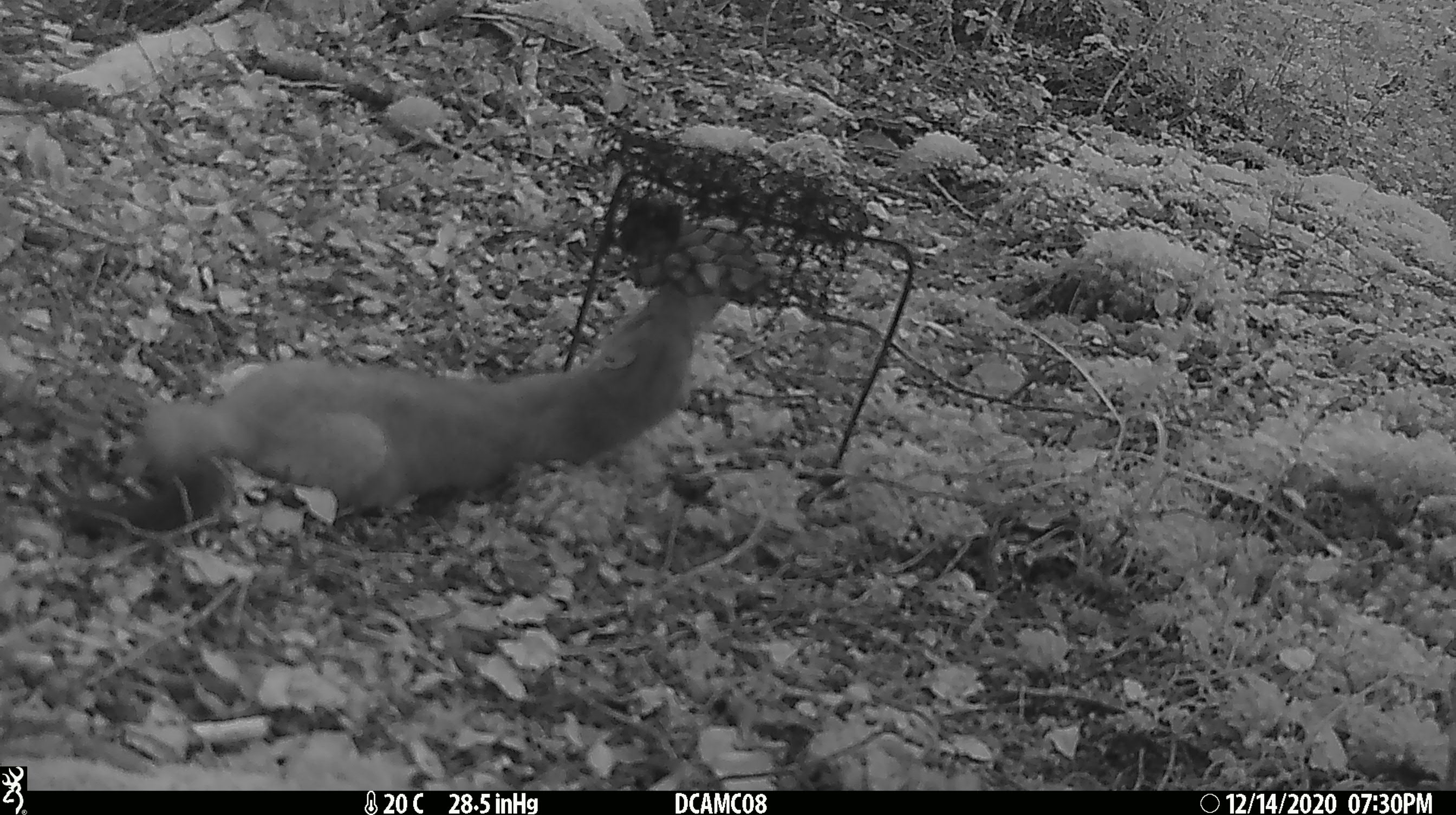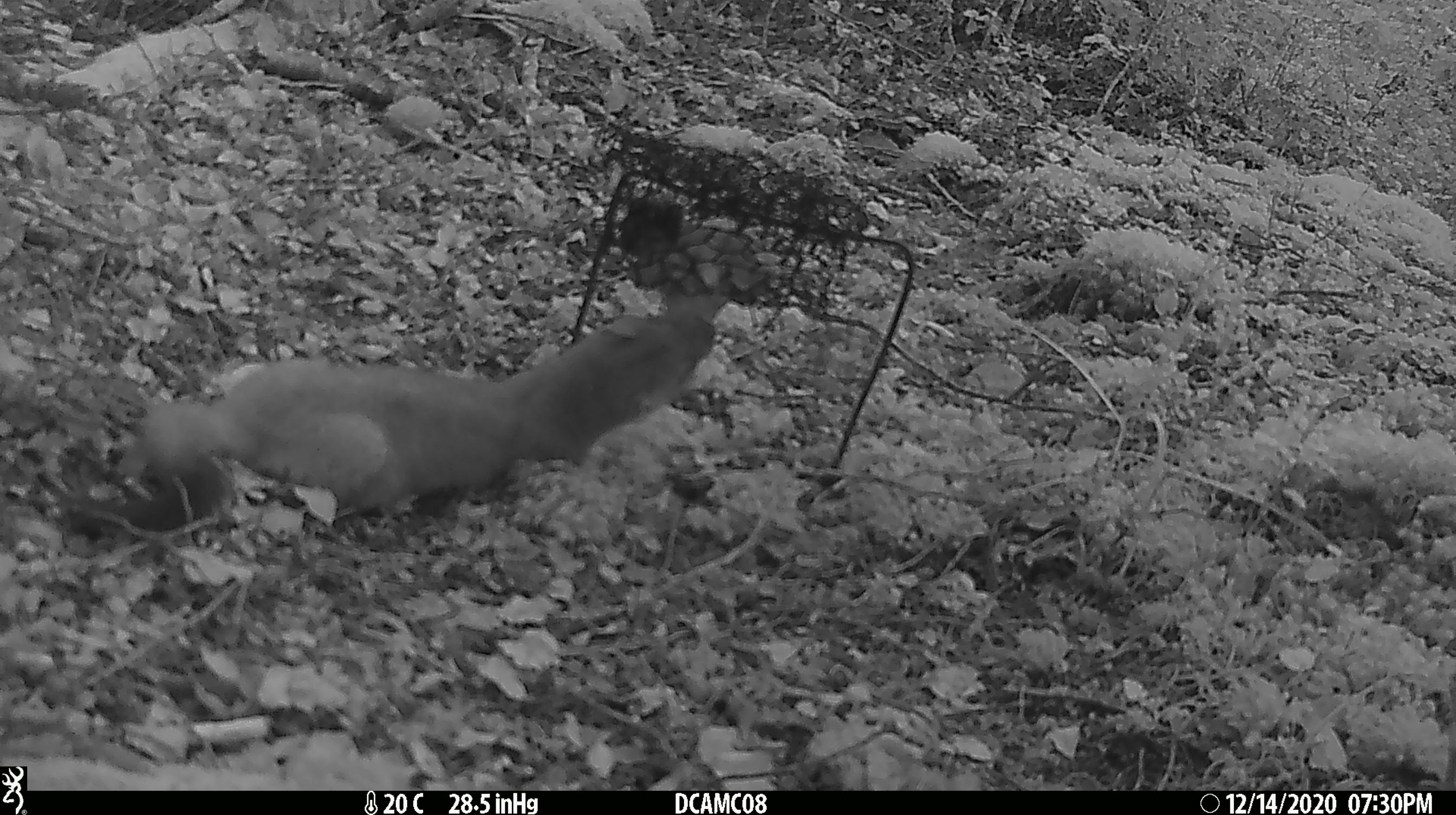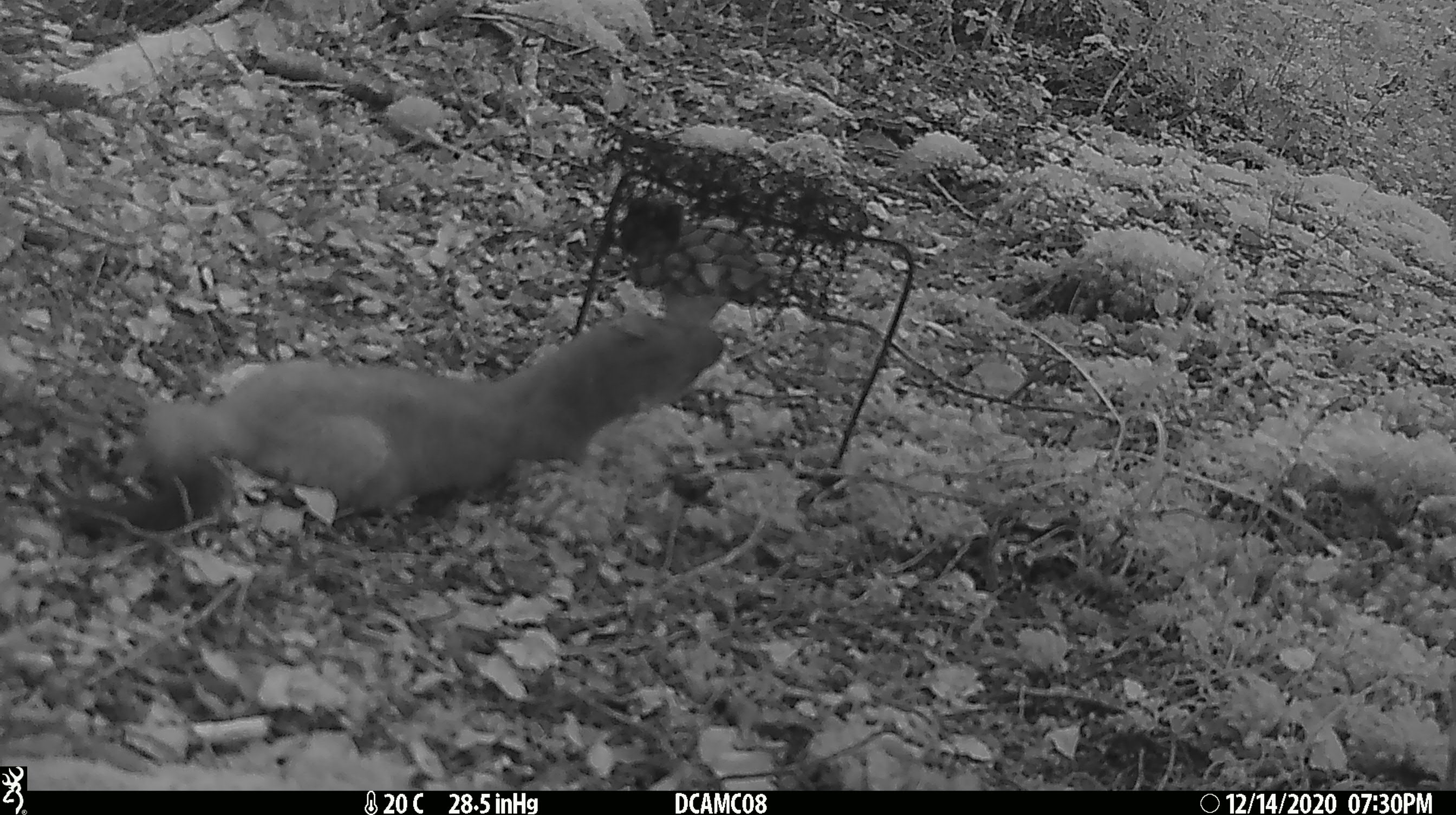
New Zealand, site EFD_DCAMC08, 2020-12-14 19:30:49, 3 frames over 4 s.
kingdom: Animalia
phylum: Chordata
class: Mammalia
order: Carnivora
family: Mustelidae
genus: Mustela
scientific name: Mustela erminea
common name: stoat